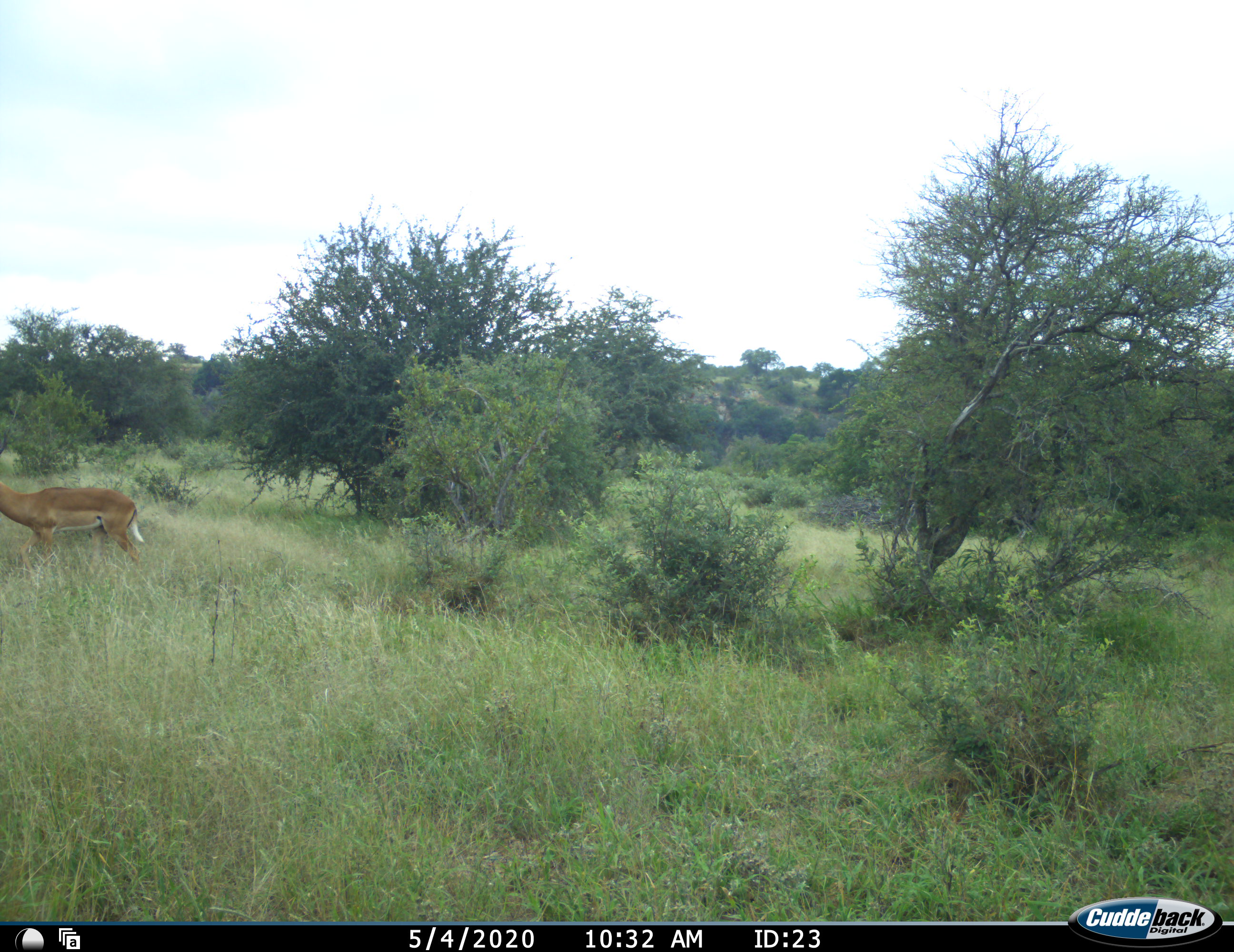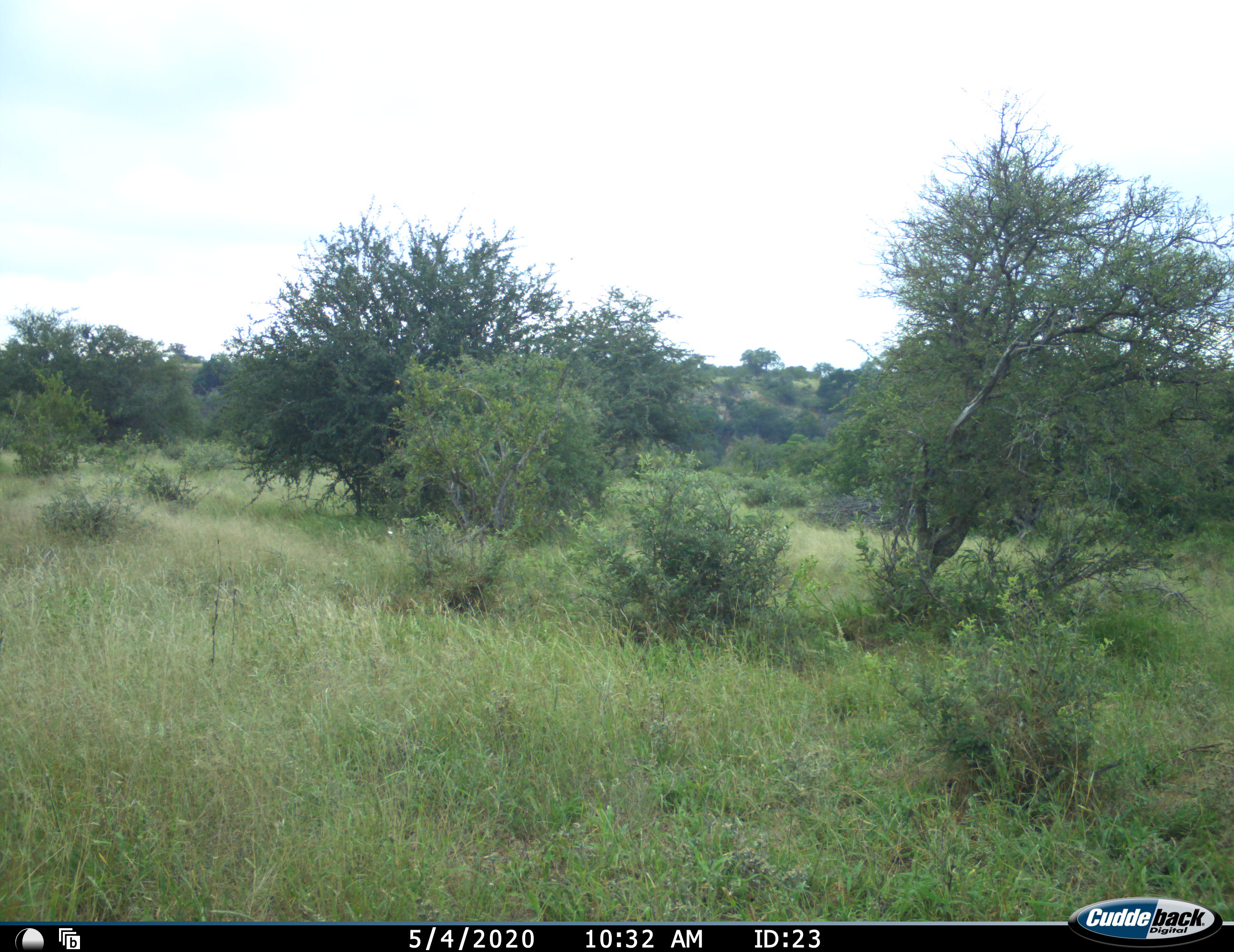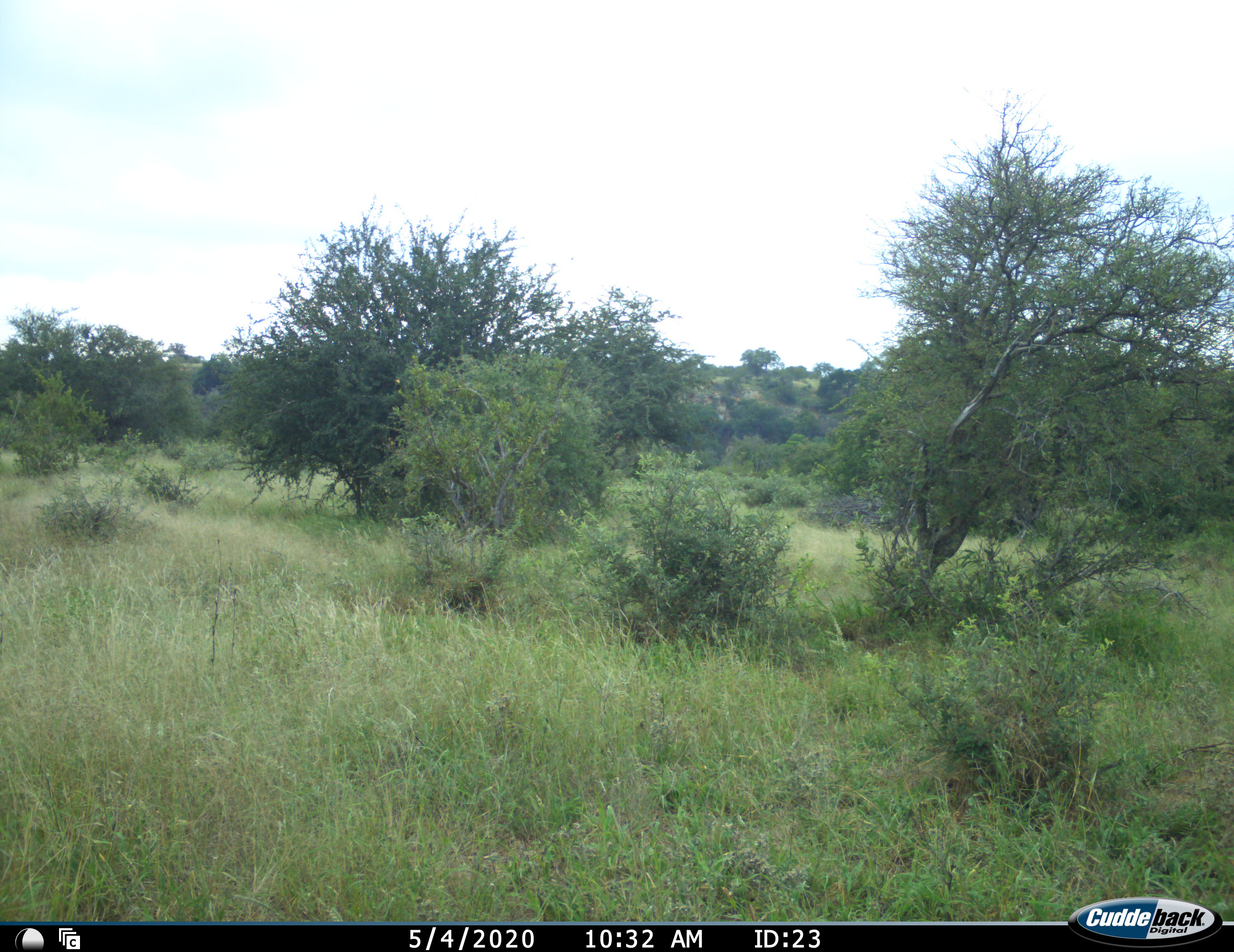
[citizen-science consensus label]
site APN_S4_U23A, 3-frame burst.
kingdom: Animalia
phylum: Chordata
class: Mammalia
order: Artiodactyla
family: Bovidae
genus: Aepyceros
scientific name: Aepyceros melampus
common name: impala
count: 1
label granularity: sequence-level